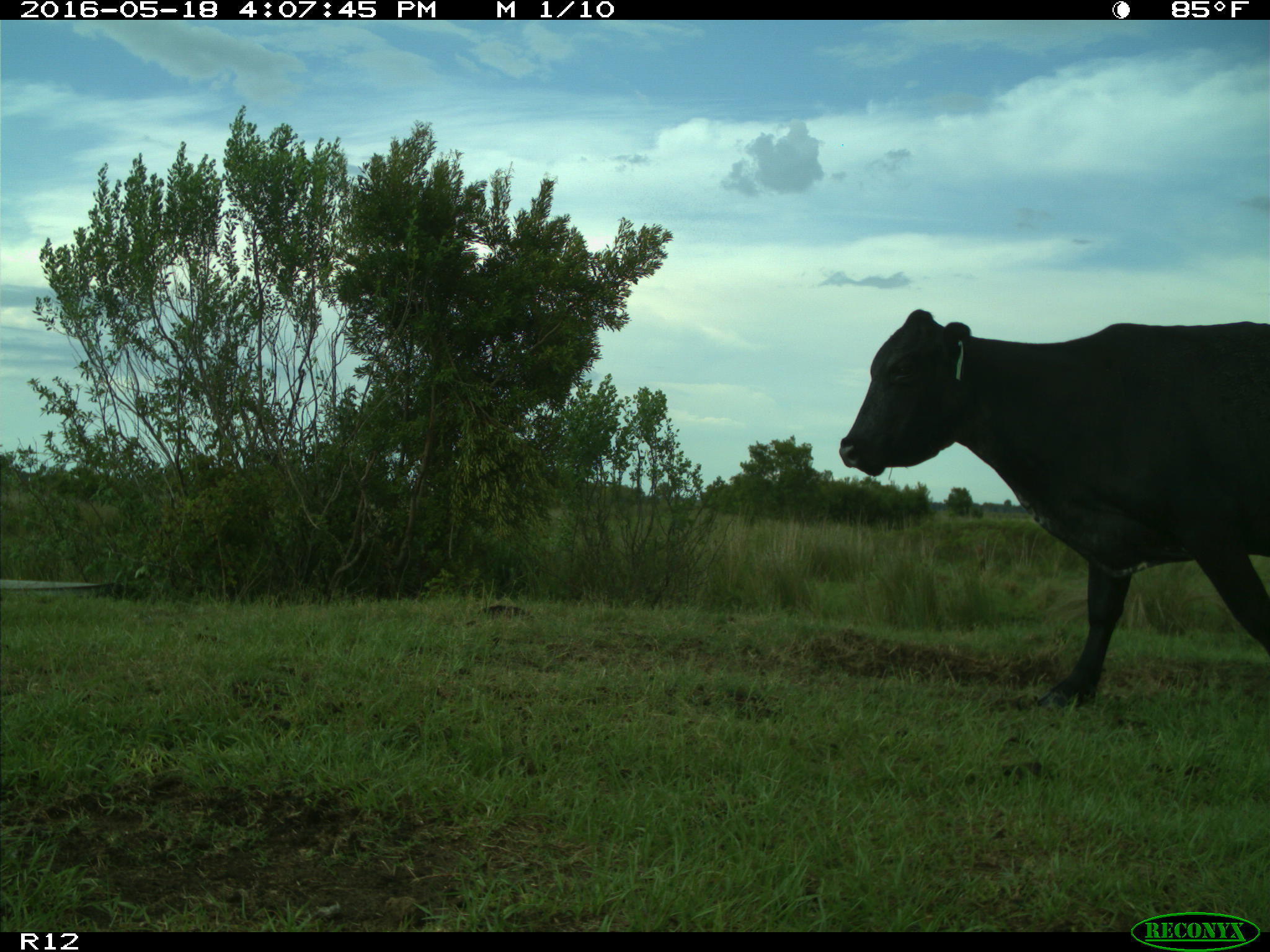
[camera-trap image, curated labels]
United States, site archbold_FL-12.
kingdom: Animalia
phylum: Chordata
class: Mammalia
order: Artiodactyla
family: Bovidae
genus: Bos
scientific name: Bos taurus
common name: domestic cow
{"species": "Bos taurus (domestic cow)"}